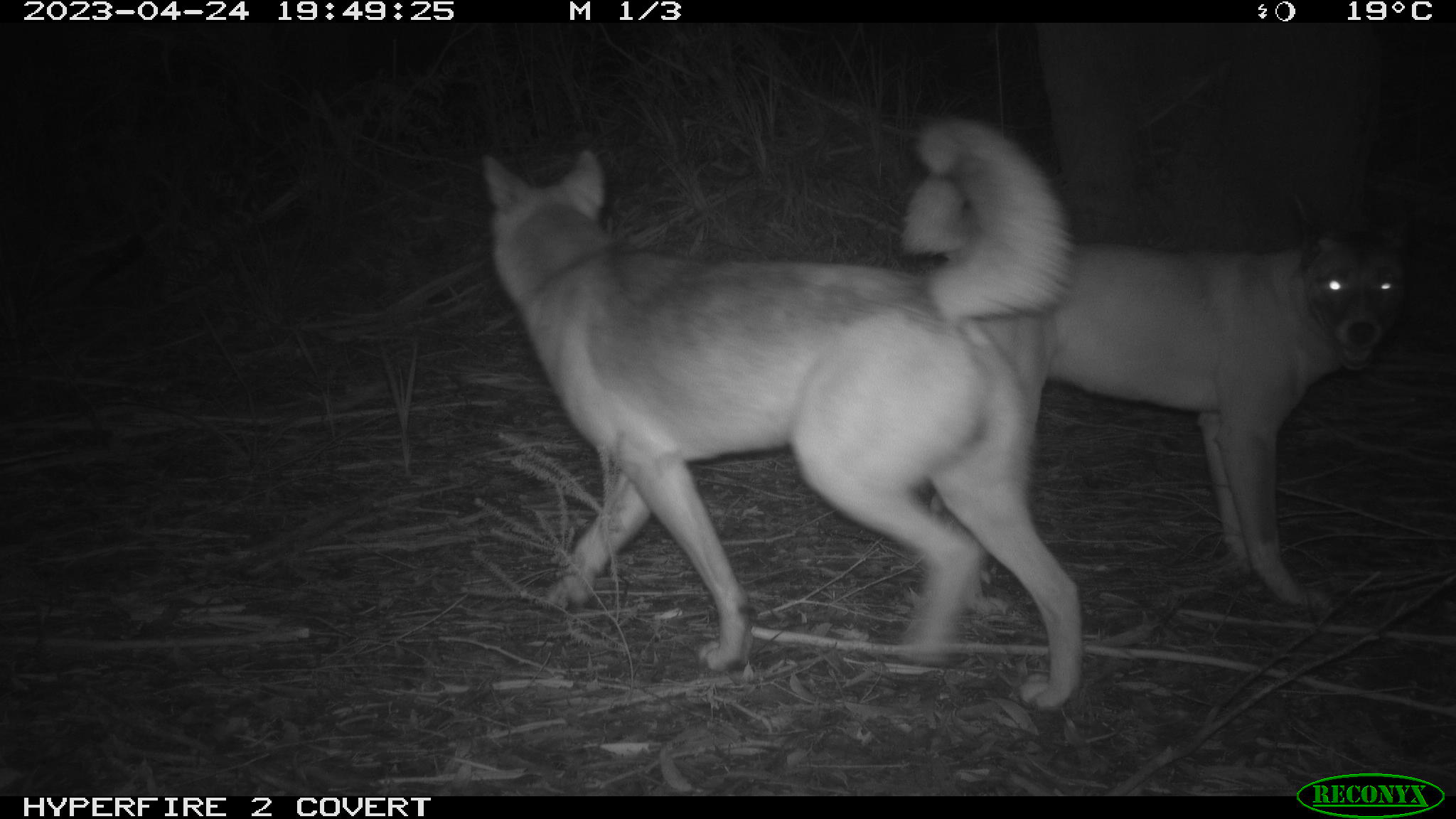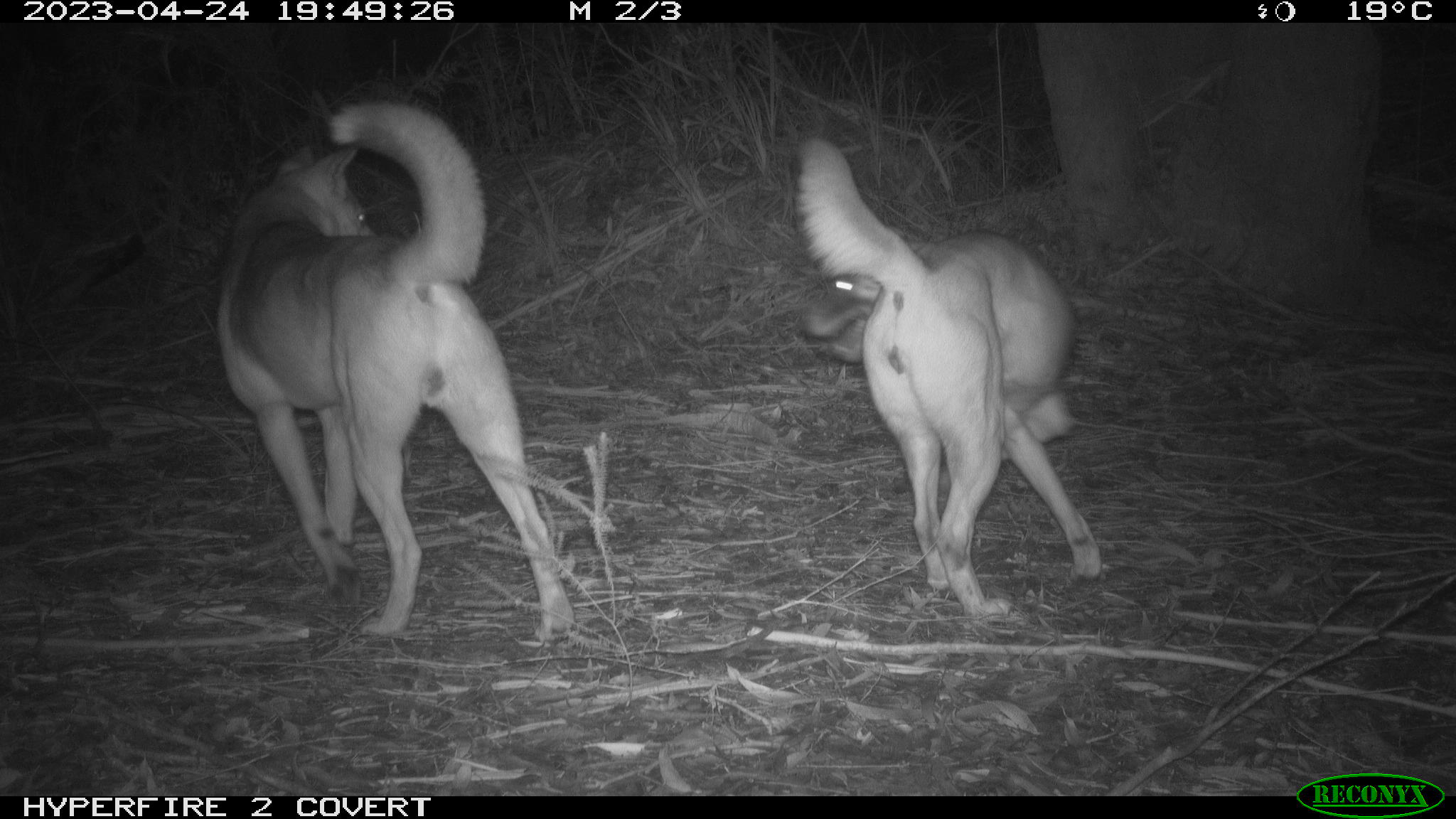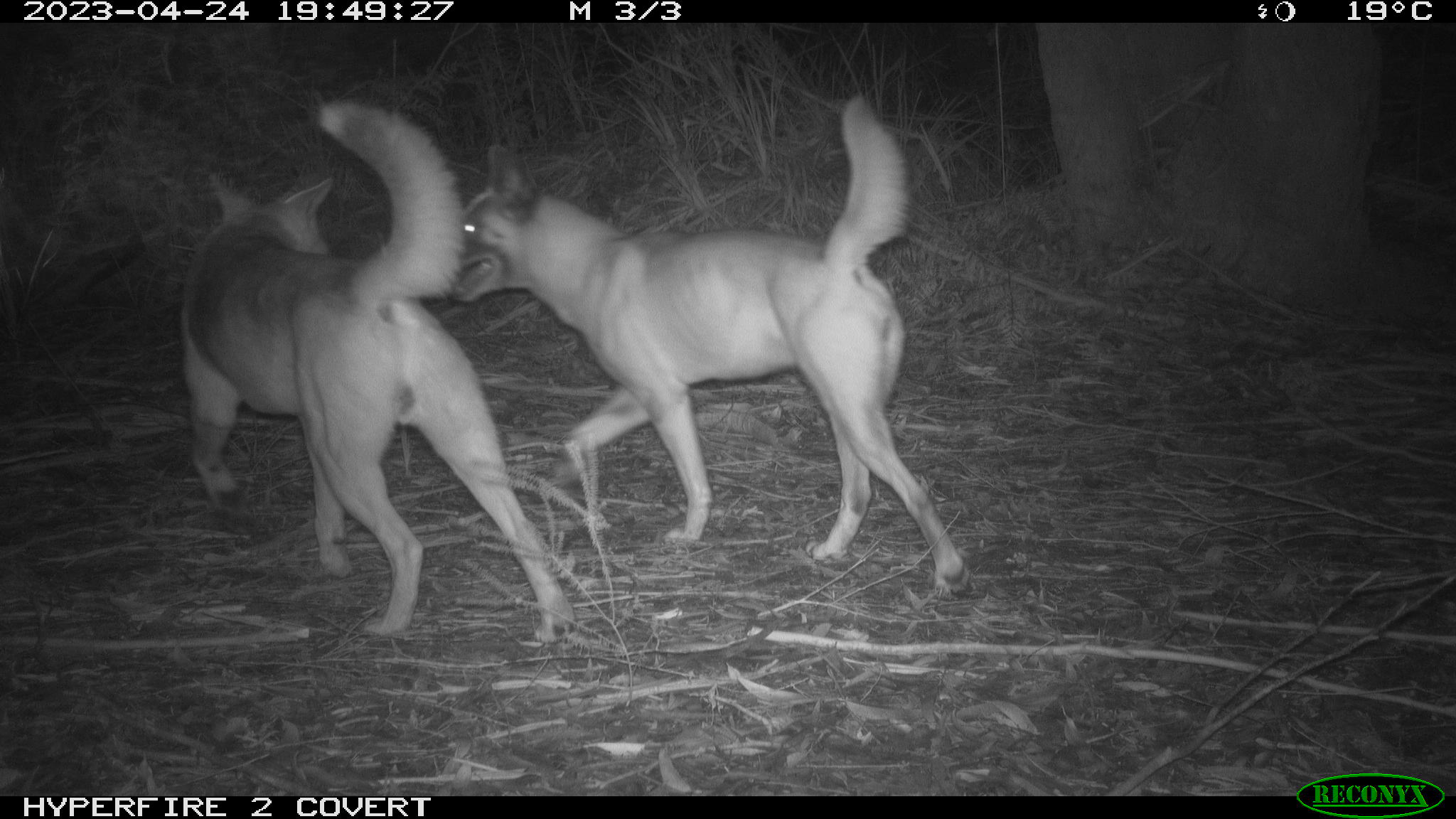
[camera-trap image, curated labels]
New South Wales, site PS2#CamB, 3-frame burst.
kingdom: Animalia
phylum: Chordata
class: Mammalia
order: Carnivora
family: Canidae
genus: Canis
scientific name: Canis familiaris dingo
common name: dingo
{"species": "dingo (Canis familiaris dingo)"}